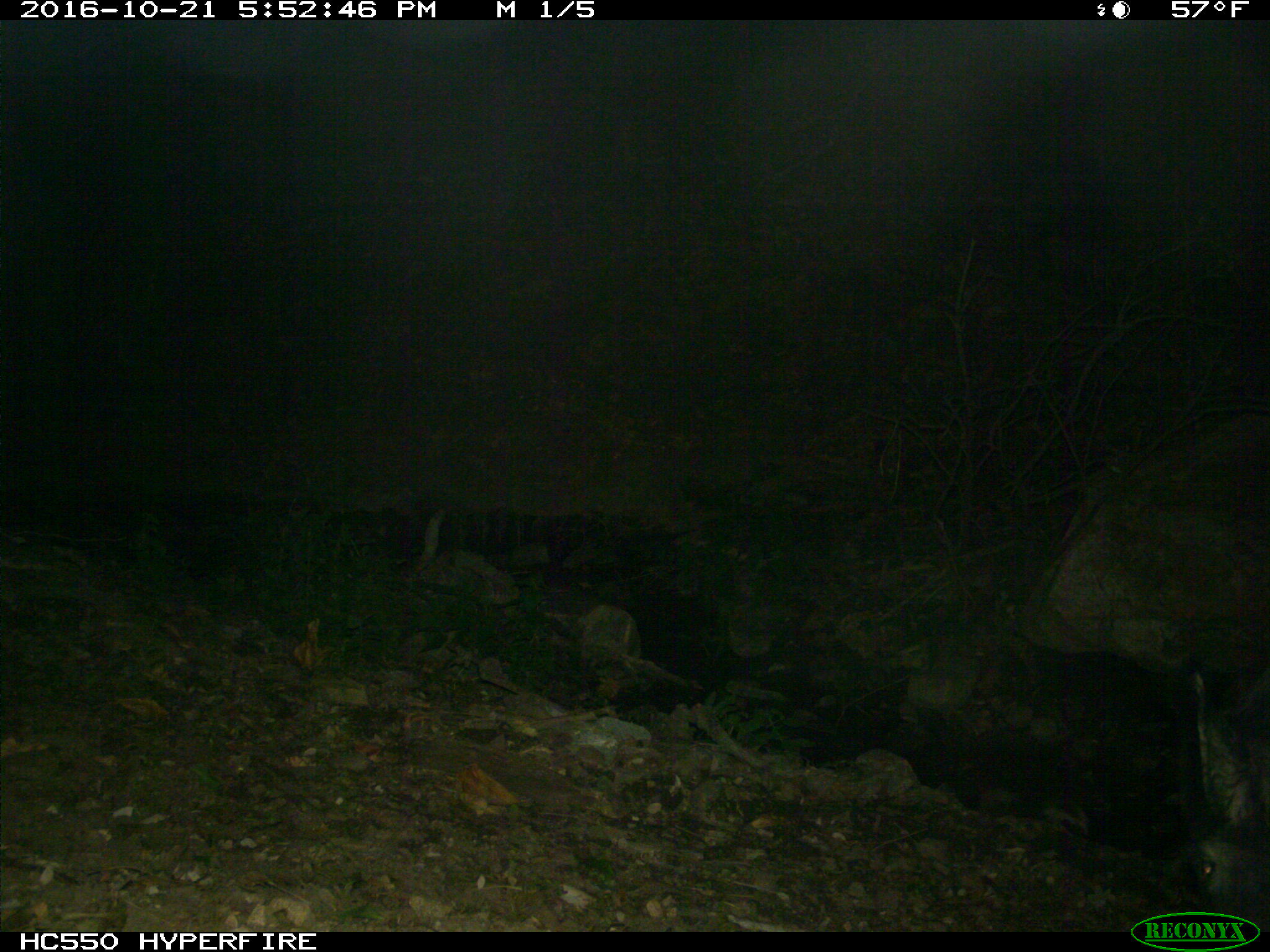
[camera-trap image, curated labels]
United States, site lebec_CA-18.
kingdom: Animalia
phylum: Chordata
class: Mammalia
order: Artiodactyla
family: Suidae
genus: Sus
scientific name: Sus scrofa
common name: wild boar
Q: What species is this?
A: Sus scrofa (wild boar).